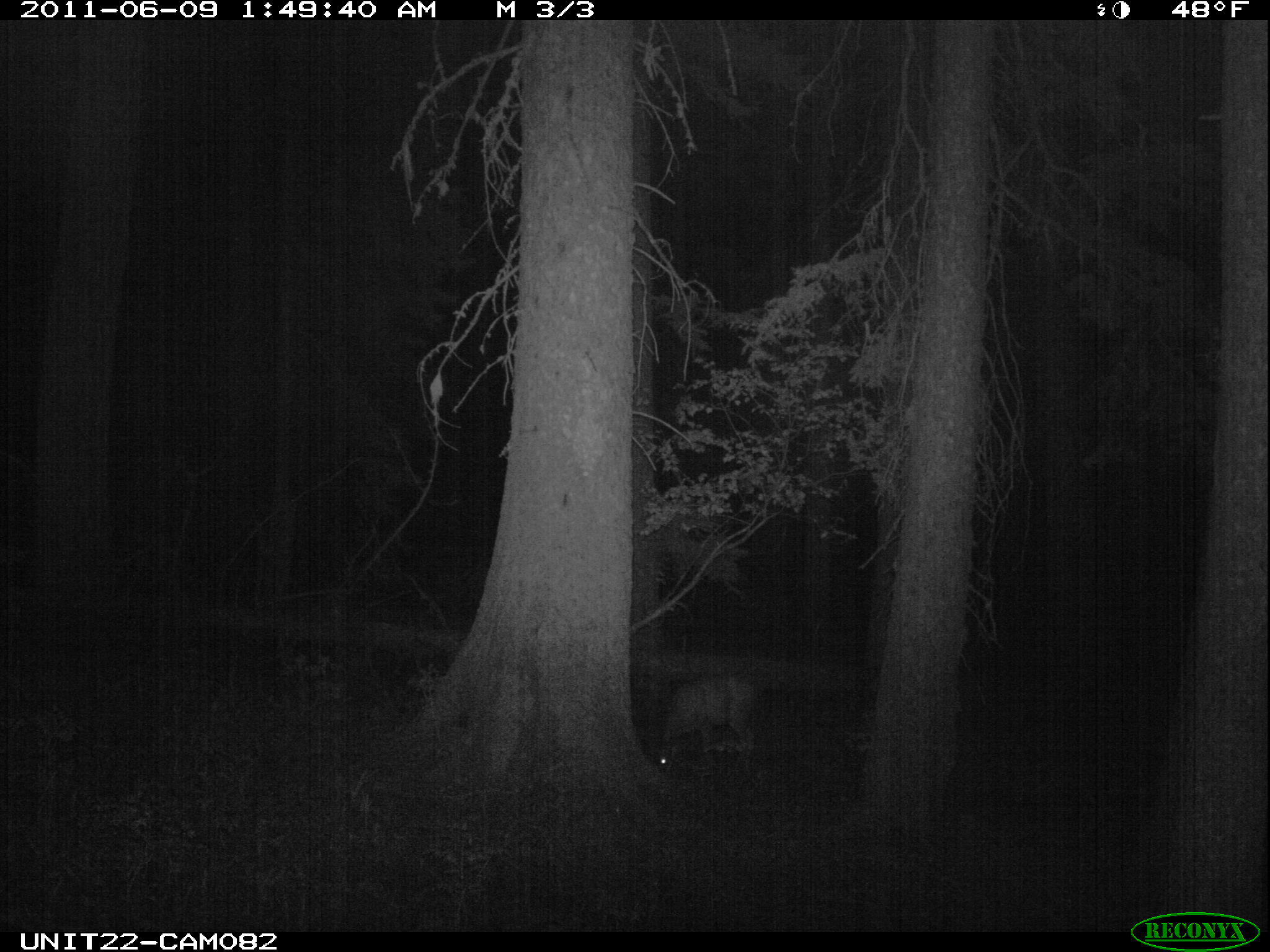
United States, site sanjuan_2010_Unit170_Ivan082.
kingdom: Animalia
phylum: Chordata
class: Mammalia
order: Artiodactyla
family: Cervidae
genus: Odocoileus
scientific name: Odocoileus hemionus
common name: mule deer